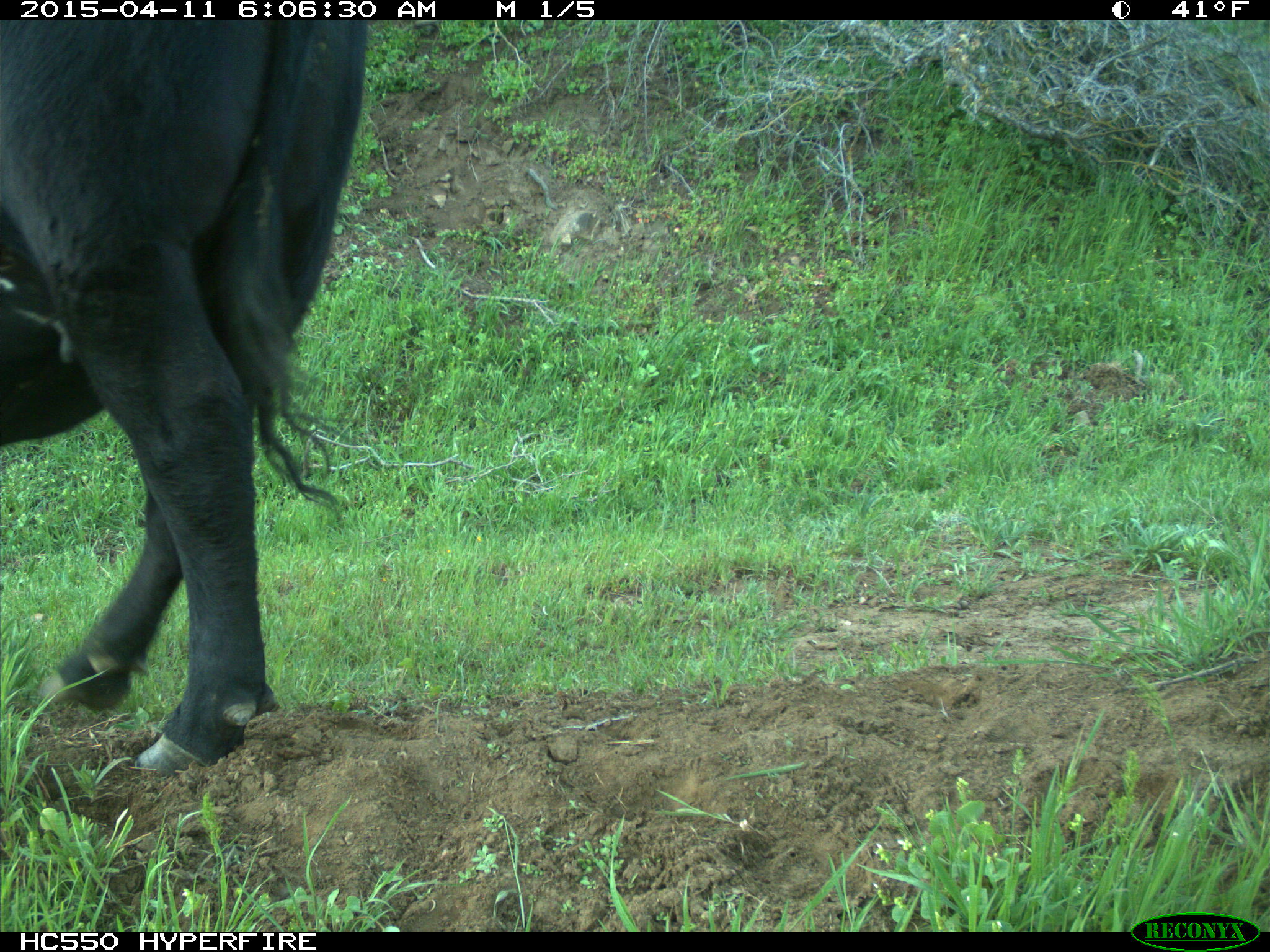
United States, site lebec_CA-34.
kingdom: Animalia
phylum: Chordata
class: Mammalia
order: Artiodactyla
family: Bovidae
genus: Bos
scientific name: Bos taurus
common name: domestic cow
Bos taurus (domestic cow).